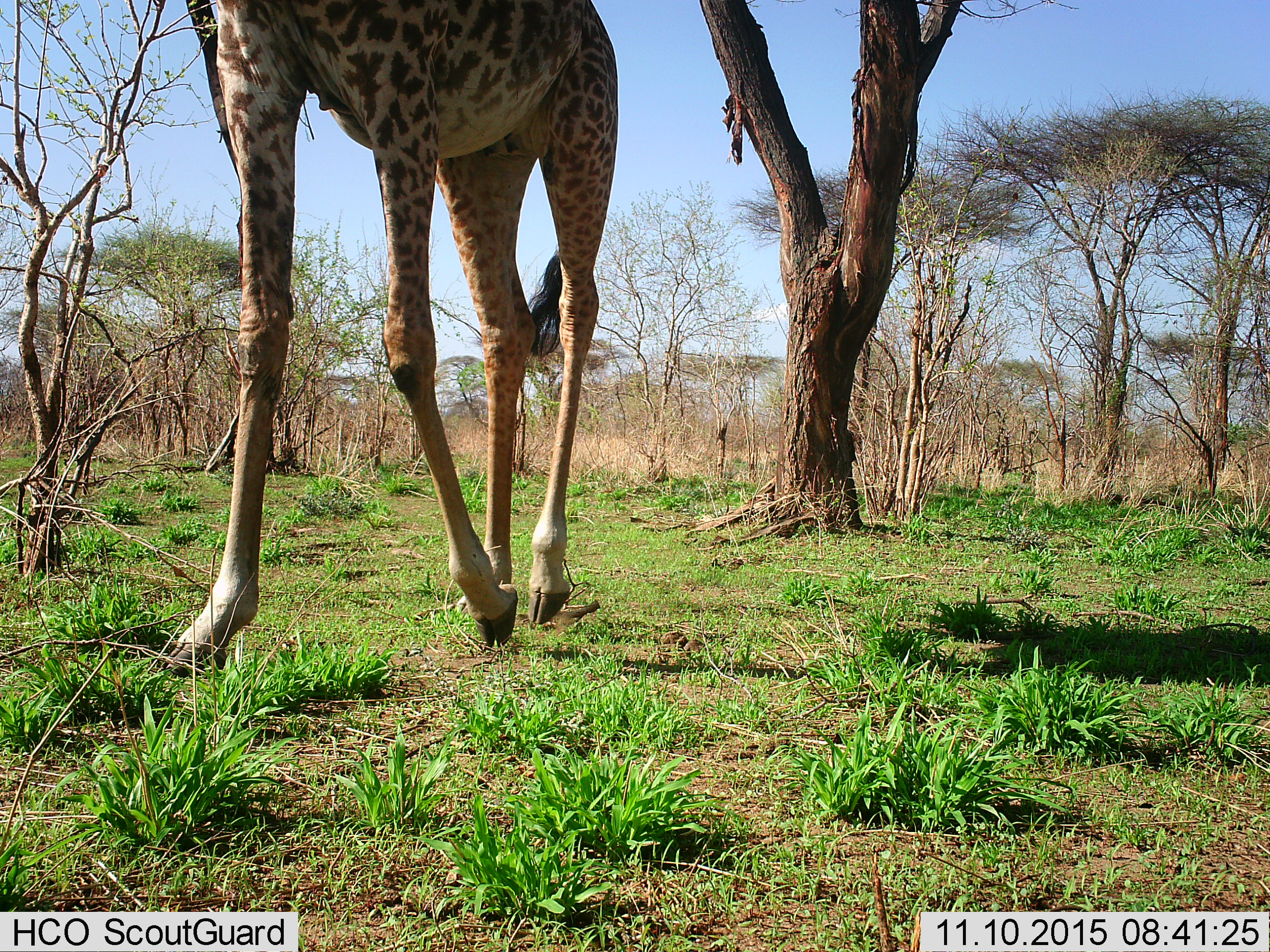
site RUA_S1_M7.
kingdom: Animalia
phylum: Chordata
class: Mammalia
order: Artiodactyla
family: Giraffidae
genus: Giraffa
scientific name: Giraffa camelopardalis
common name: giraffe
Giraffe (Giraffa camelopardalis), count 1. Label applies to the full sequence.